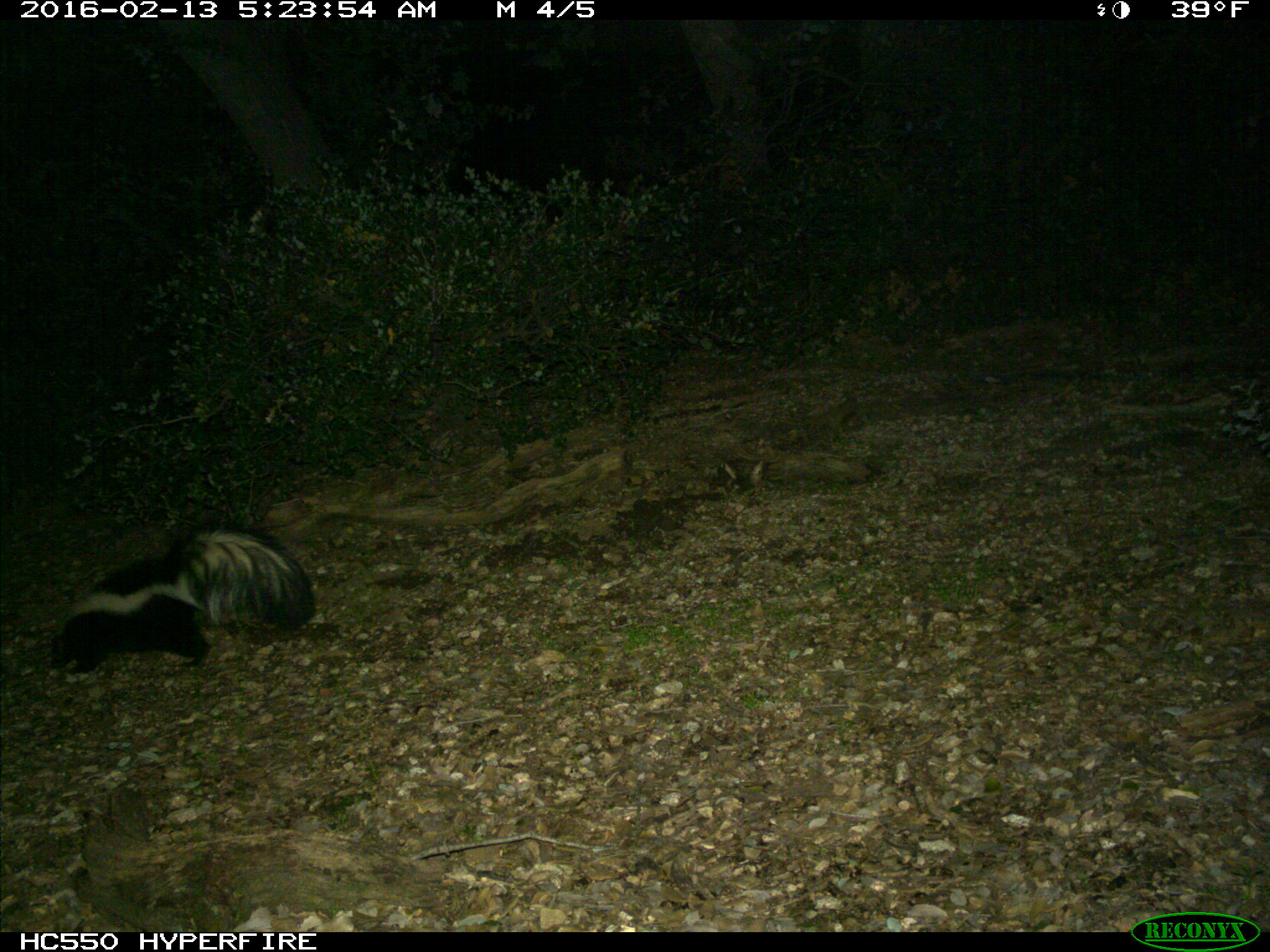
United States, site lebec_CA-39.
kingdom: Animalia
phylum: Chordata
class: Mammalia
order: Carnivora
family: Mephitidae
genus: Mephitis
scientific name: Mephitis mephitis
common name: striped skunk